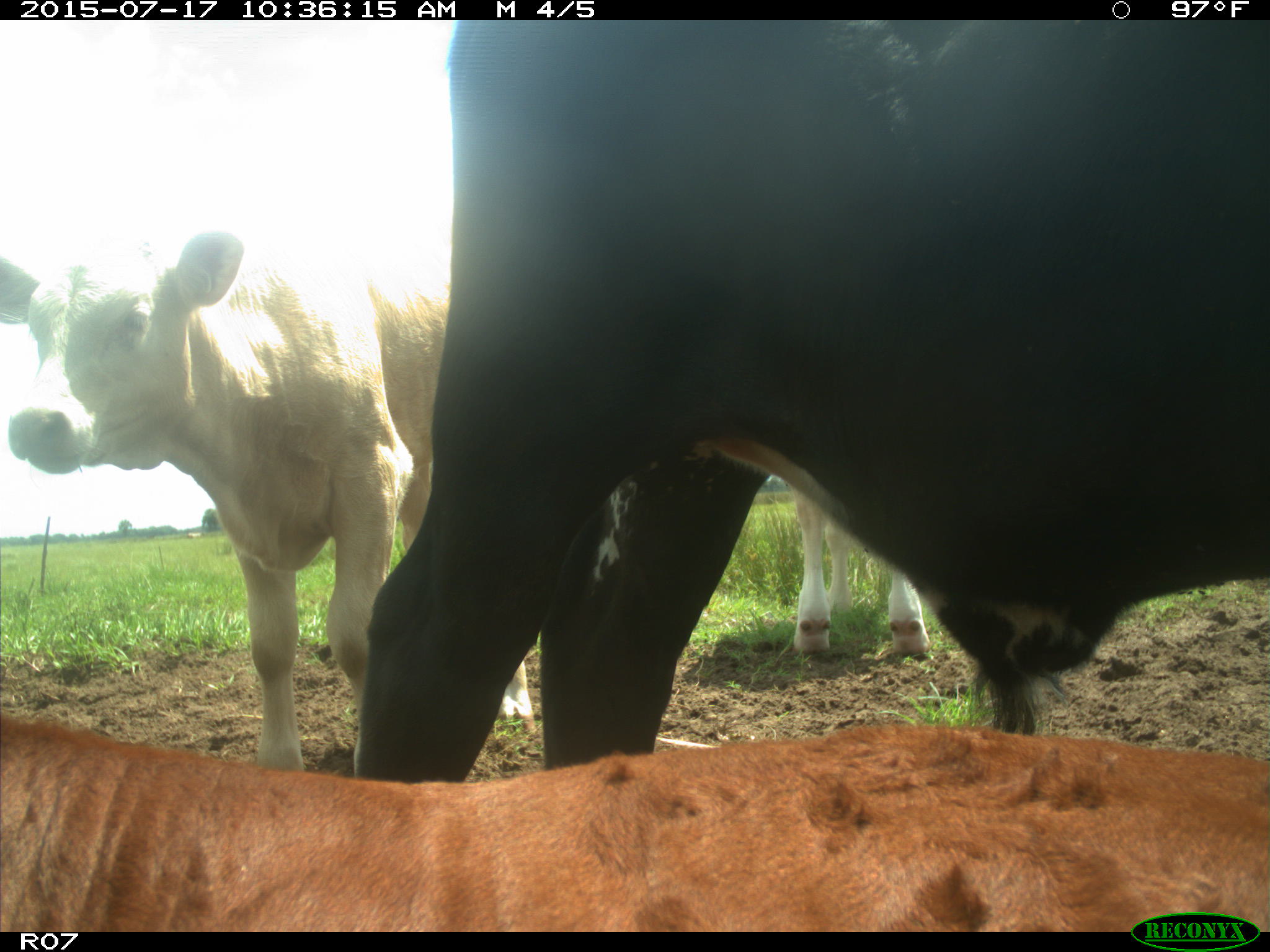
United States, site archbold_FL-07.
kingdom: Animalia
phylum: Chordata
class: Mammalia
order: Artiodactyla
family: Bovidae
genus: Bos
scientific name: Bos taurus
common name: domestic cow